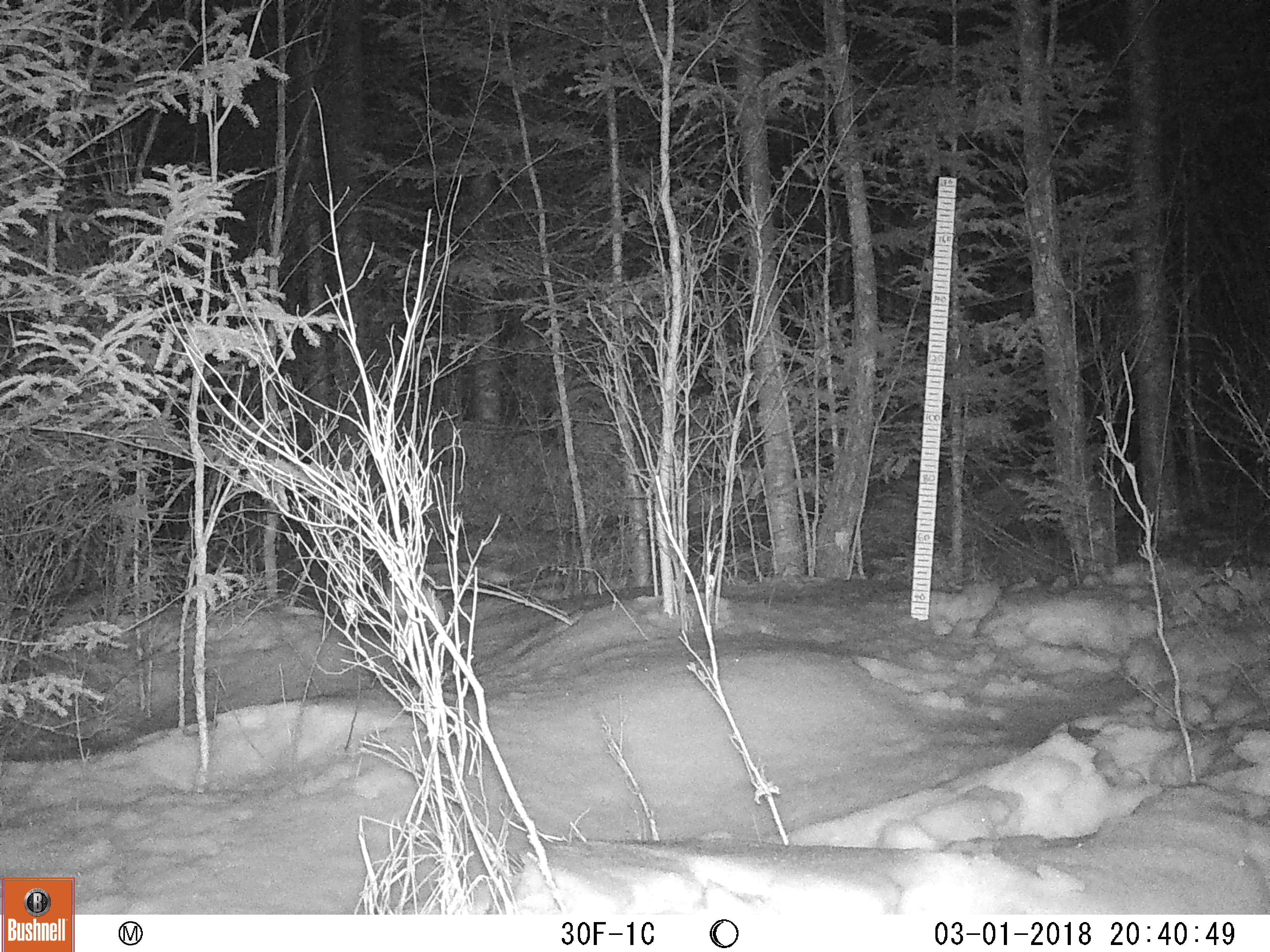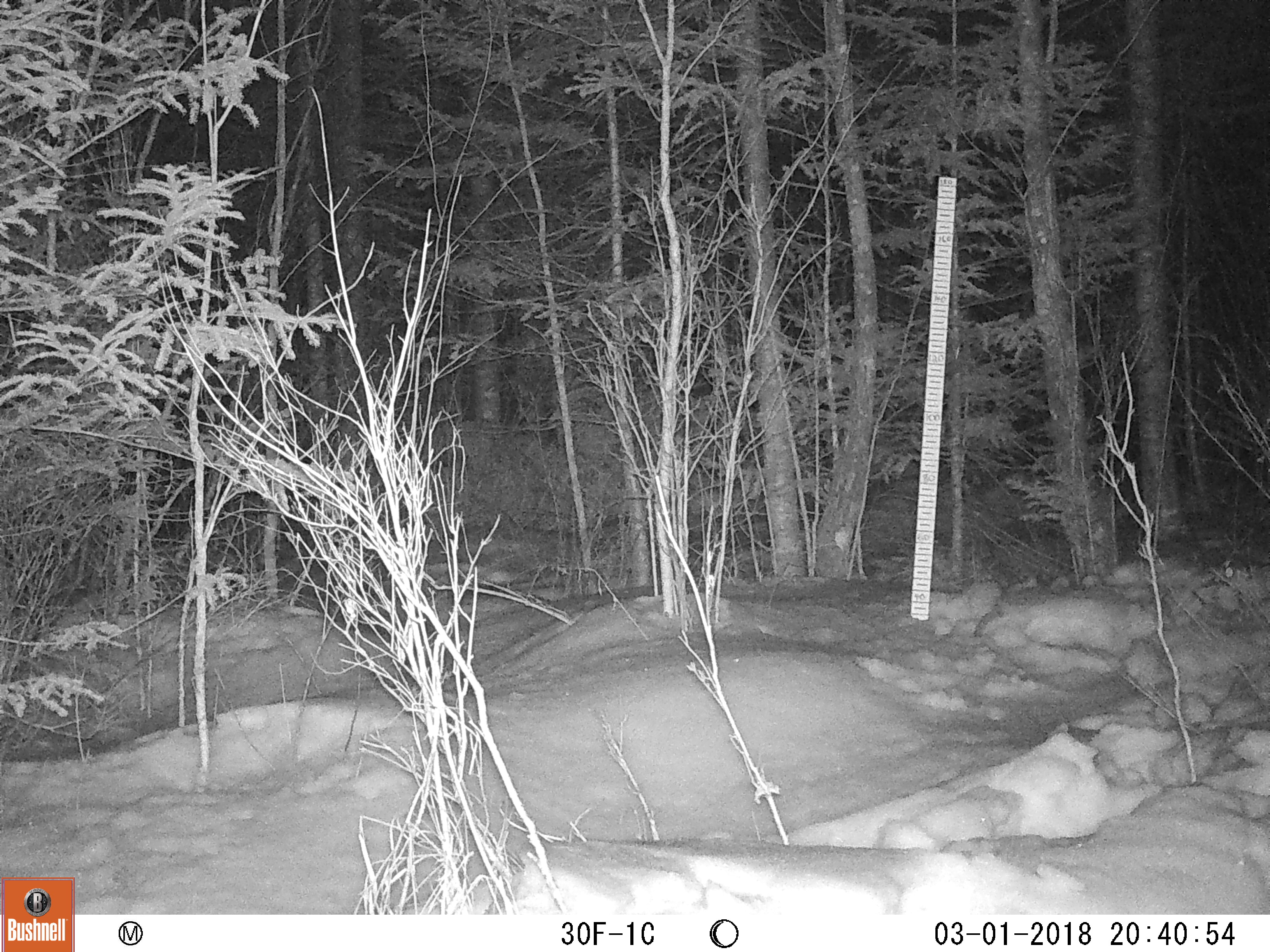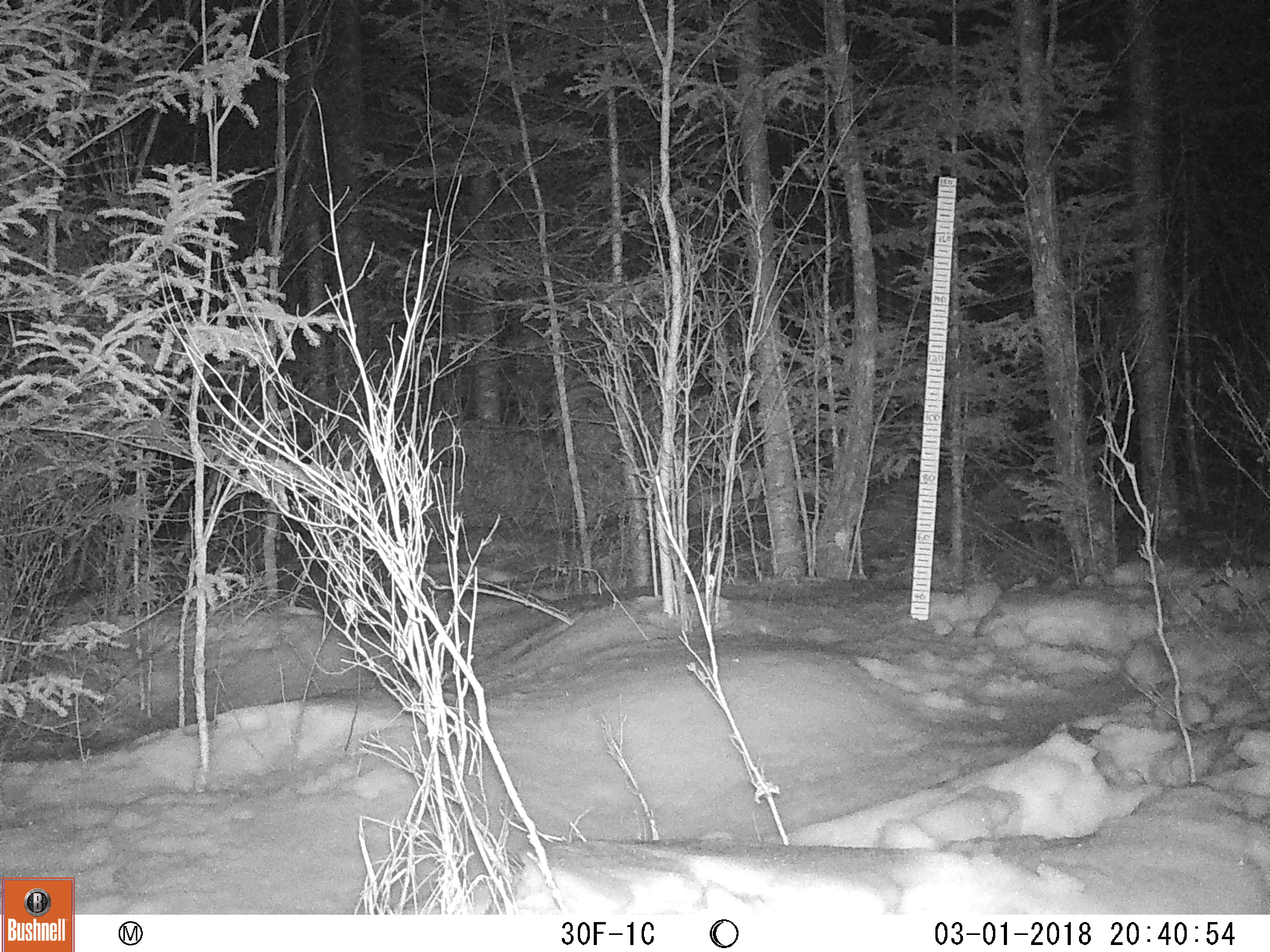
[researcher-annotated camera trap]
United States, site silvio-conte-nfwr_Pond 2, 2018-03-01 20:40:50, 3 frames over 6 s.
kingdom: Animalia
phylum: Chordata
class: Mammalia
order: Lagomorpha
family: Leporidae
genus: Lepus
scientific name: Lepus americanus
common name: snowshoe hare